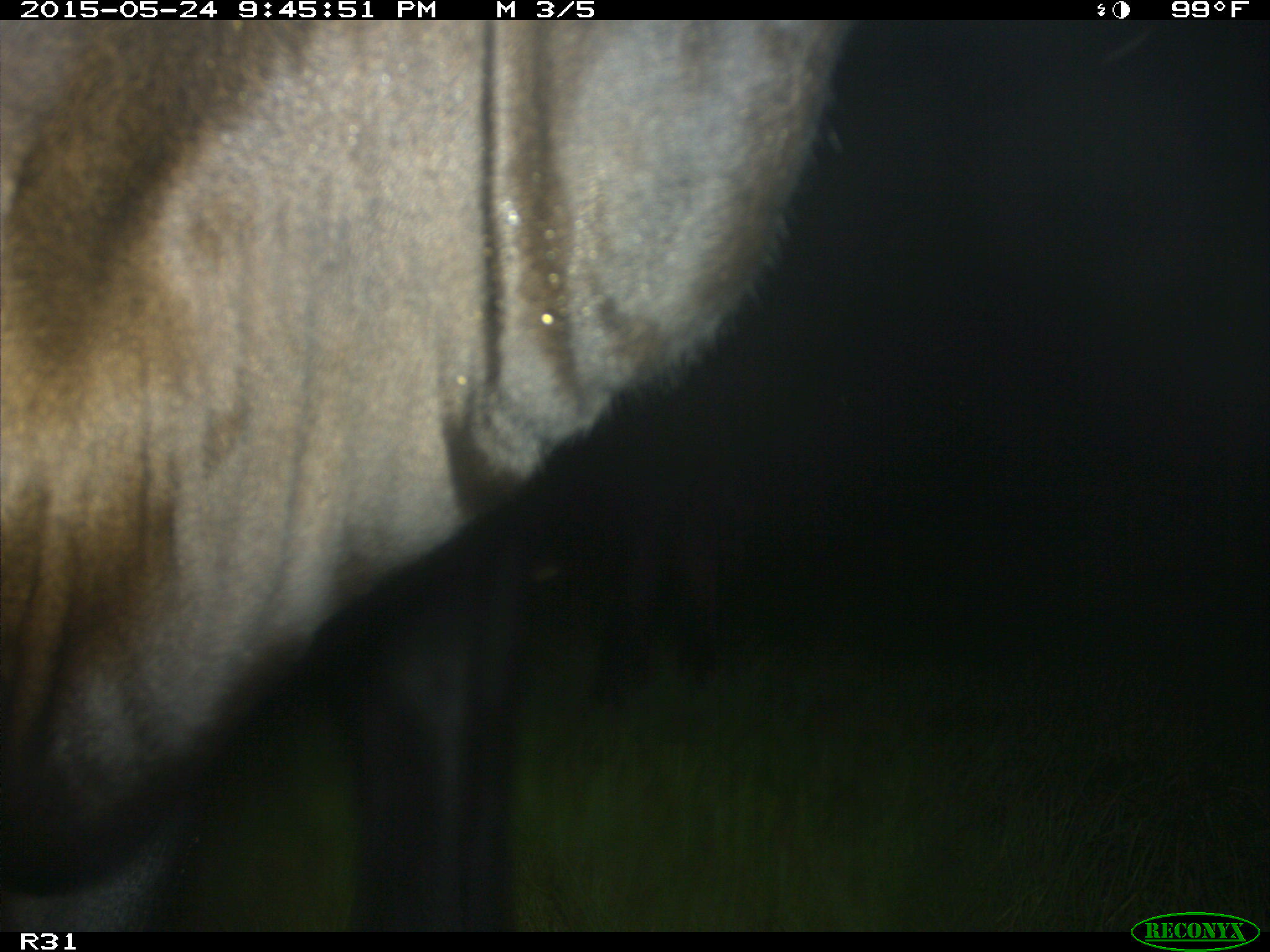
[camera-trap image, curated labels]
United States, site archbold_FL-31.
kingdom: Animalia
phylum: Chordata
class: Mammalia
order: Artiodactyla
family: Bovidae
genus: Bos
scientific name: Bos taurus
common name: domestic cow